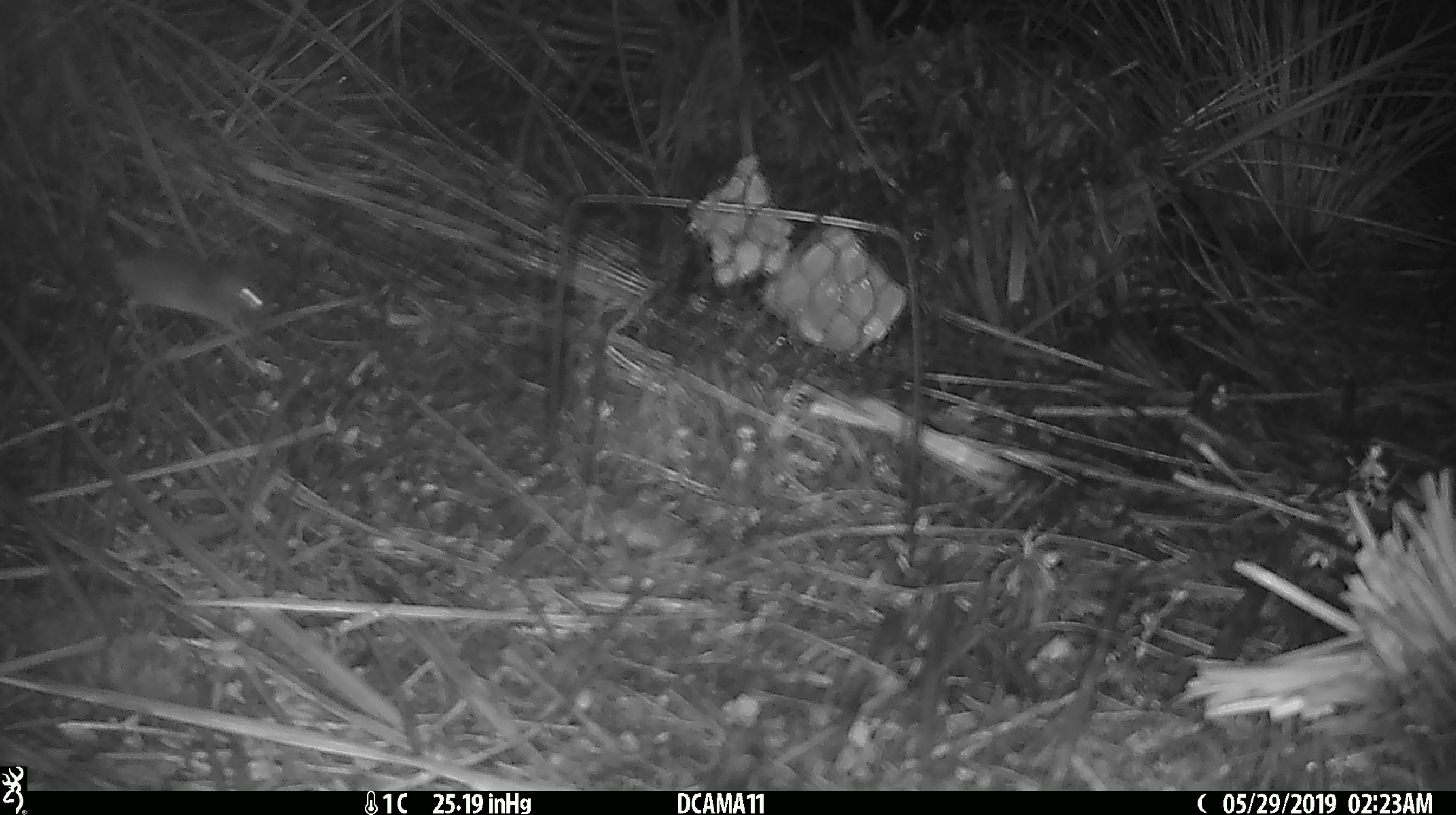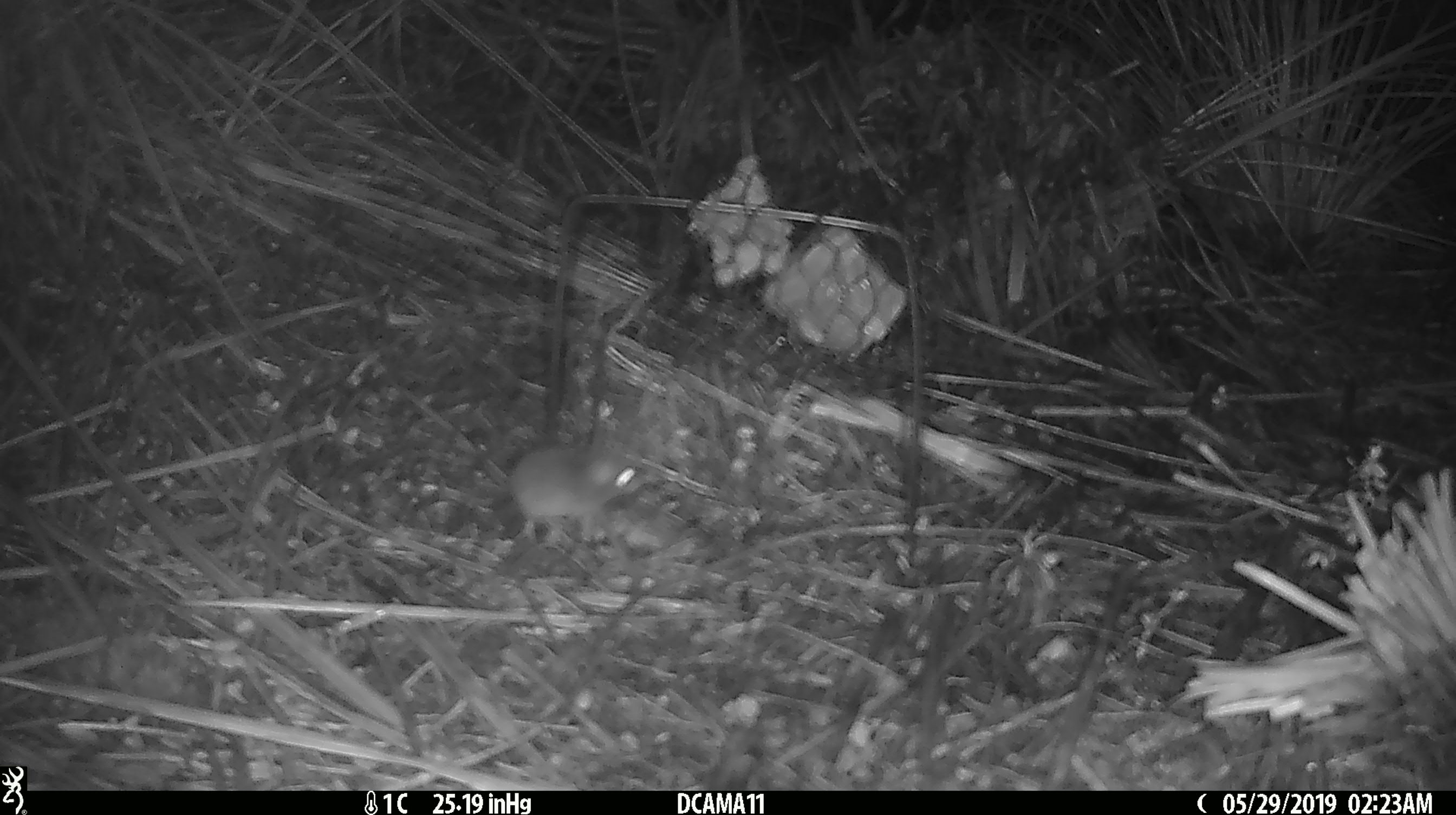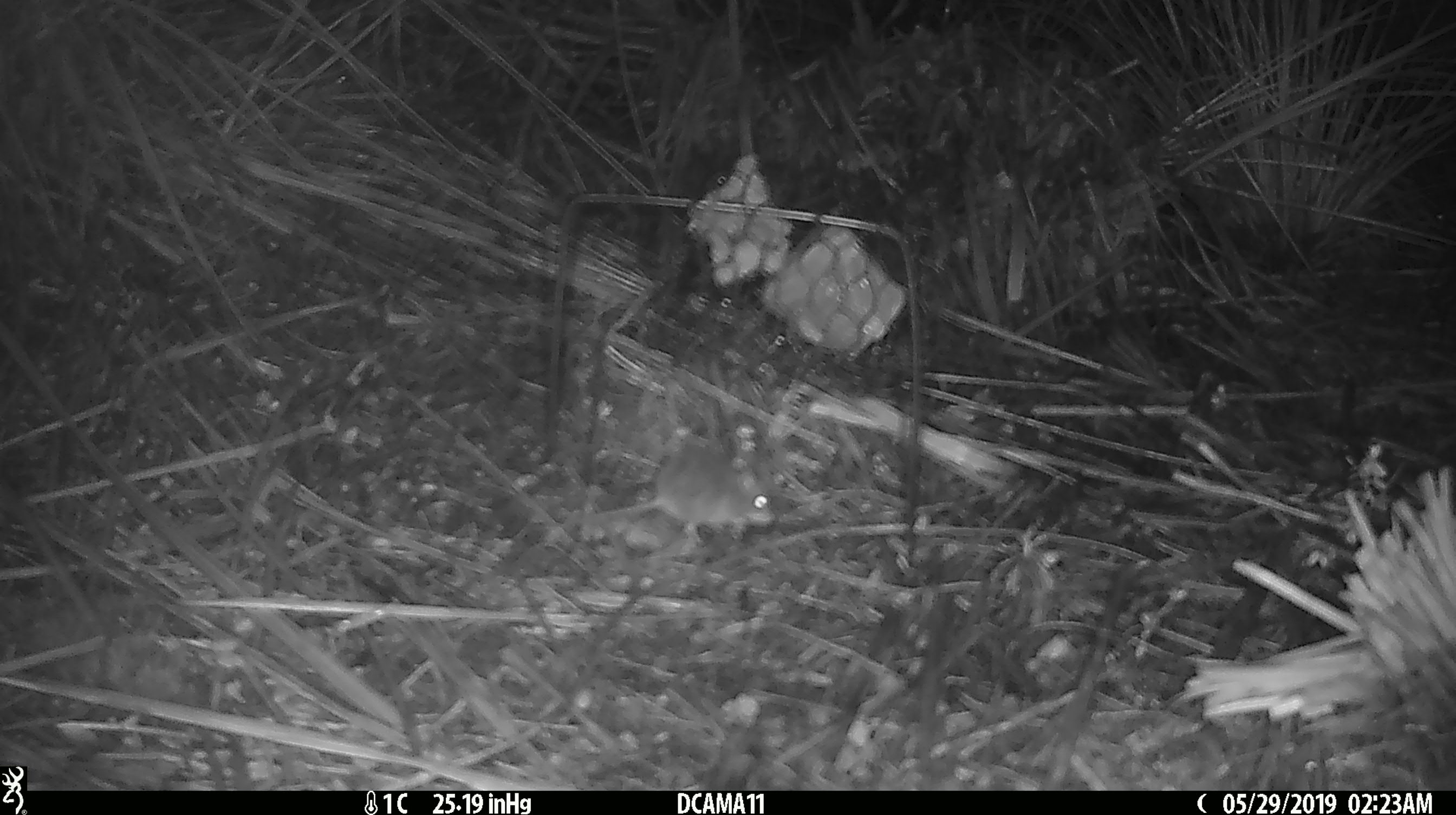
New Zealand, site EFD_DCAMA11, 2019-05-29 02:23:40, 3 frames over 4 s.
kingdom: Animalia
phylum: Chordata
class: Mammalia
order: Rodentia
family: Muridae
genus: Mus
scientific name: Mus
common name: mouse